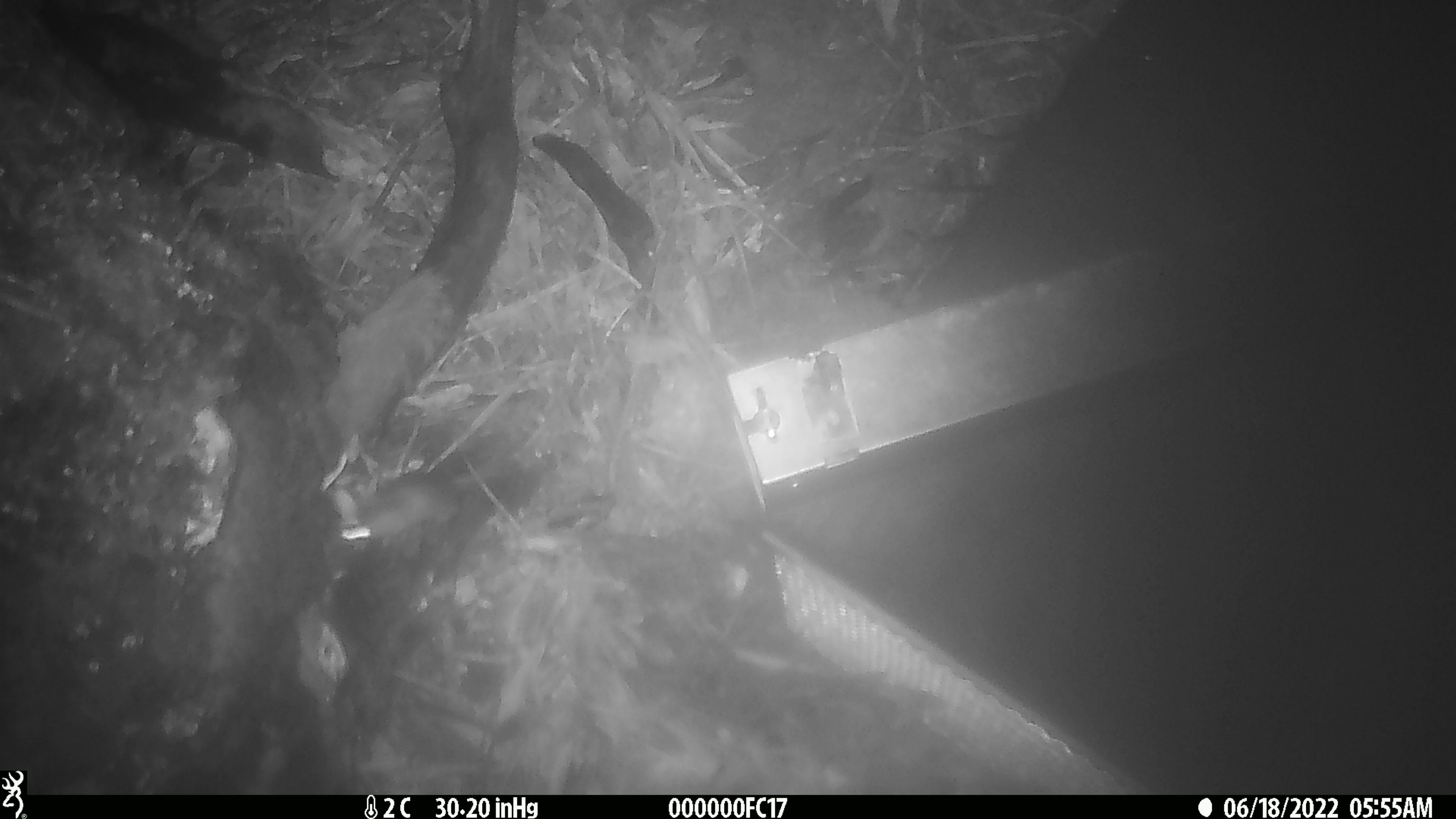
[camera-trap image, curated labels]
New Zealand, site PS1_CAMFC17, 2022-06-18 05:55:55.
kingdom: Animalia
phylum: Chordata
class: Mammalia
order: Rodentia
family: Muridae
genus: Mus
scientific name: Mus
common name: mouse